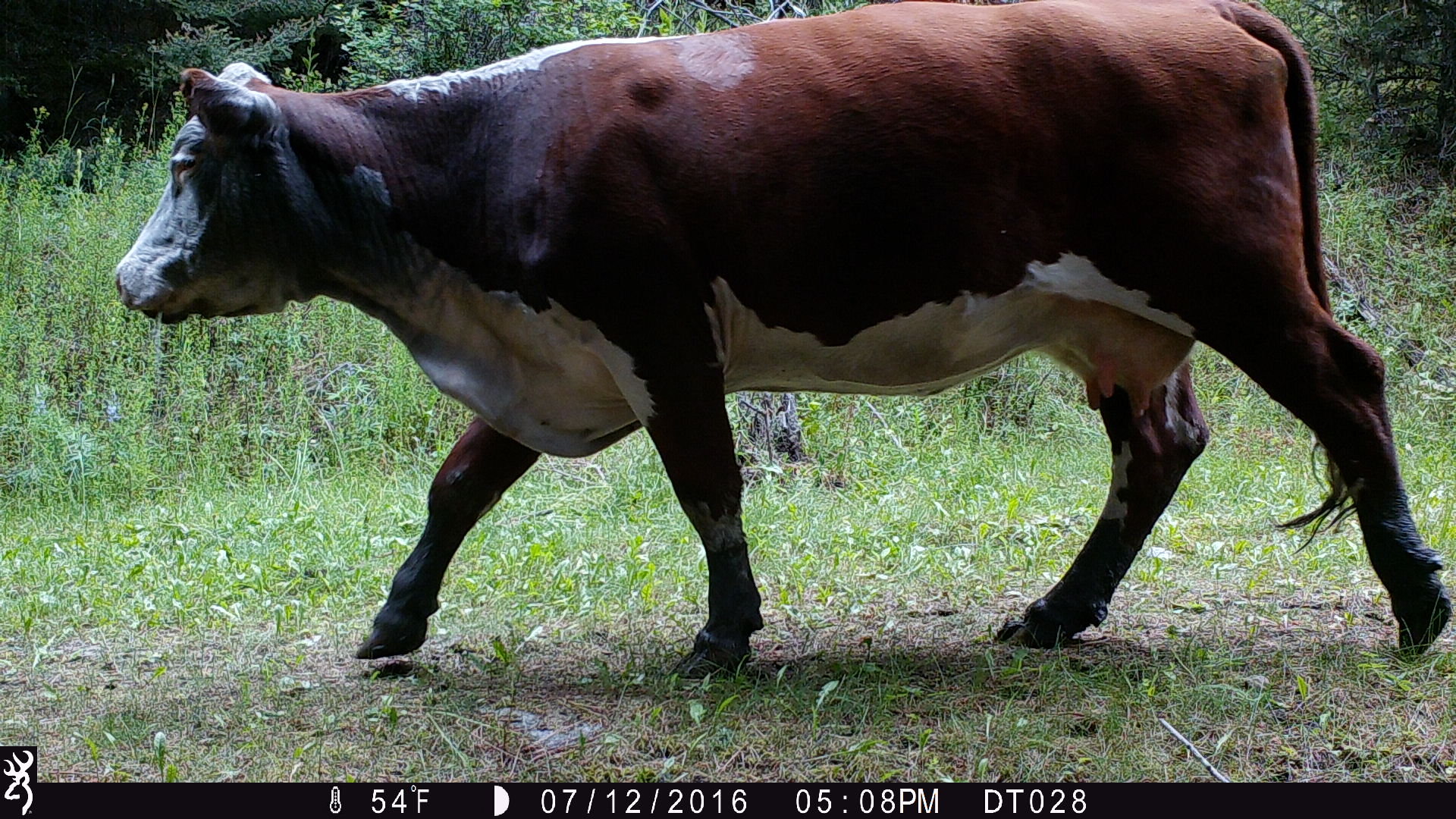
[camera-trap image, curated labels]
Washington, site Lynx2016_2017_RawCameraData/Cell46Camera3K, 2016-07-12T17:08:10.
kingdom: Animalia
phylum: Chordata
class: Mammalia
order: Artiodactyla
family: Bovidae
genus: Bos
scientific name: Bos taurus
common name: domestic cattle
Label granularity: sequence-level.